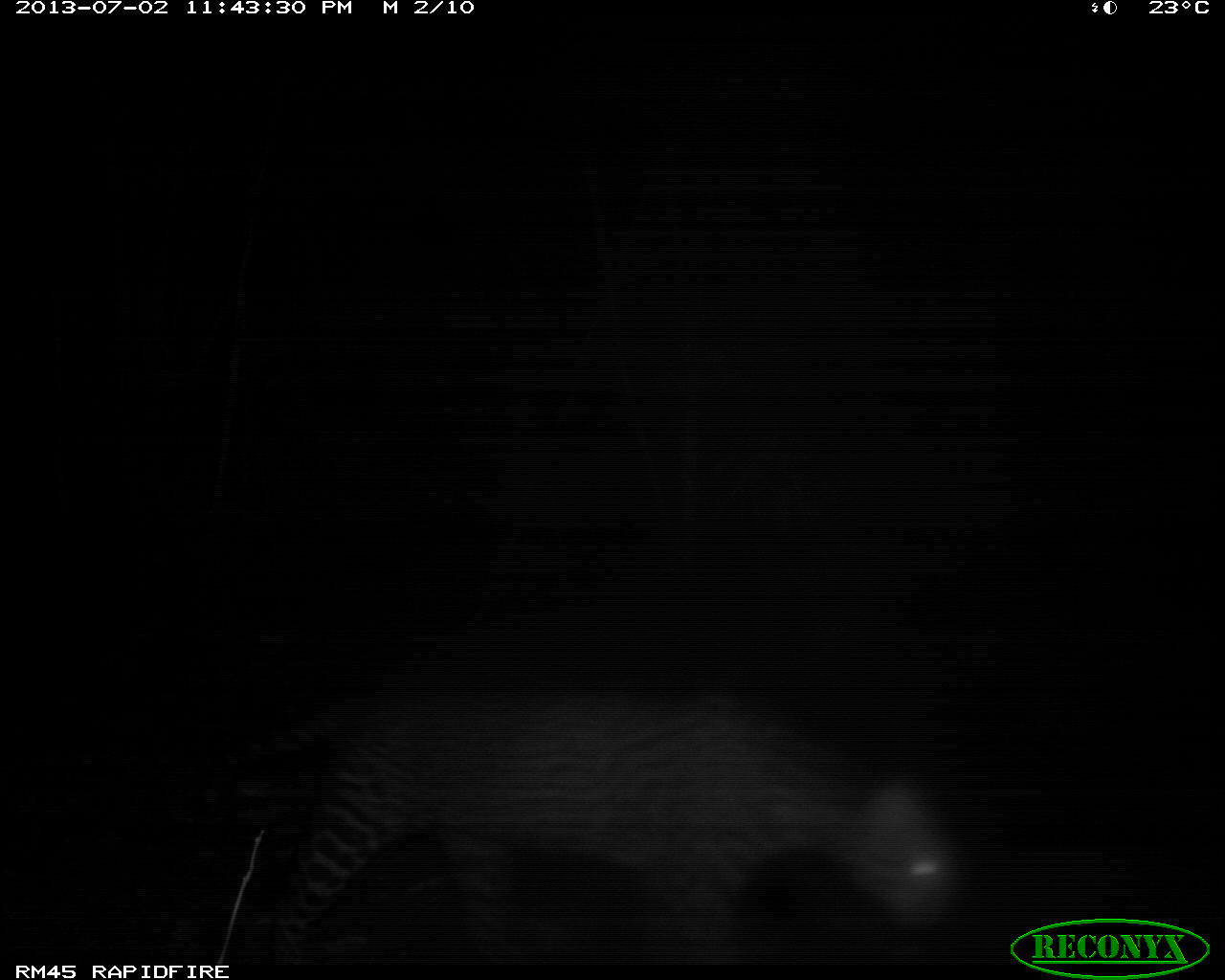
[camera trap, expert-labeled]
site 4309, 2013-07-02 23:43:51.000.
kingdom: Animalia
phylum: Chordata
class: Mammalia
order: Carnivora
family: Felidae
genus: Leopardus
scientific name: Leopardus pardalis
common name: ocelot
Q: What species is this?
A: Leopardus pardalis (ocelot).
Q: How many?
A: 2.